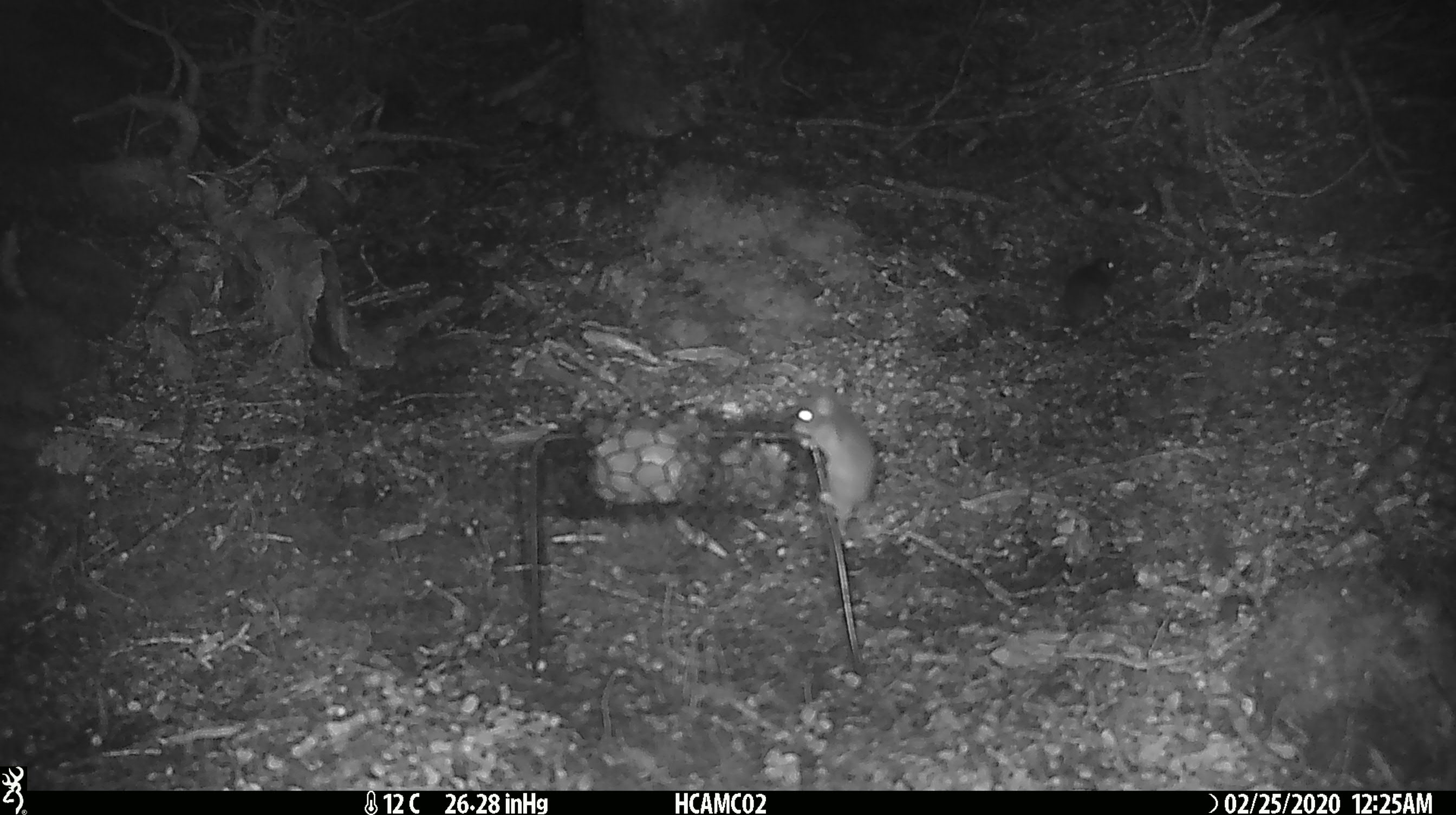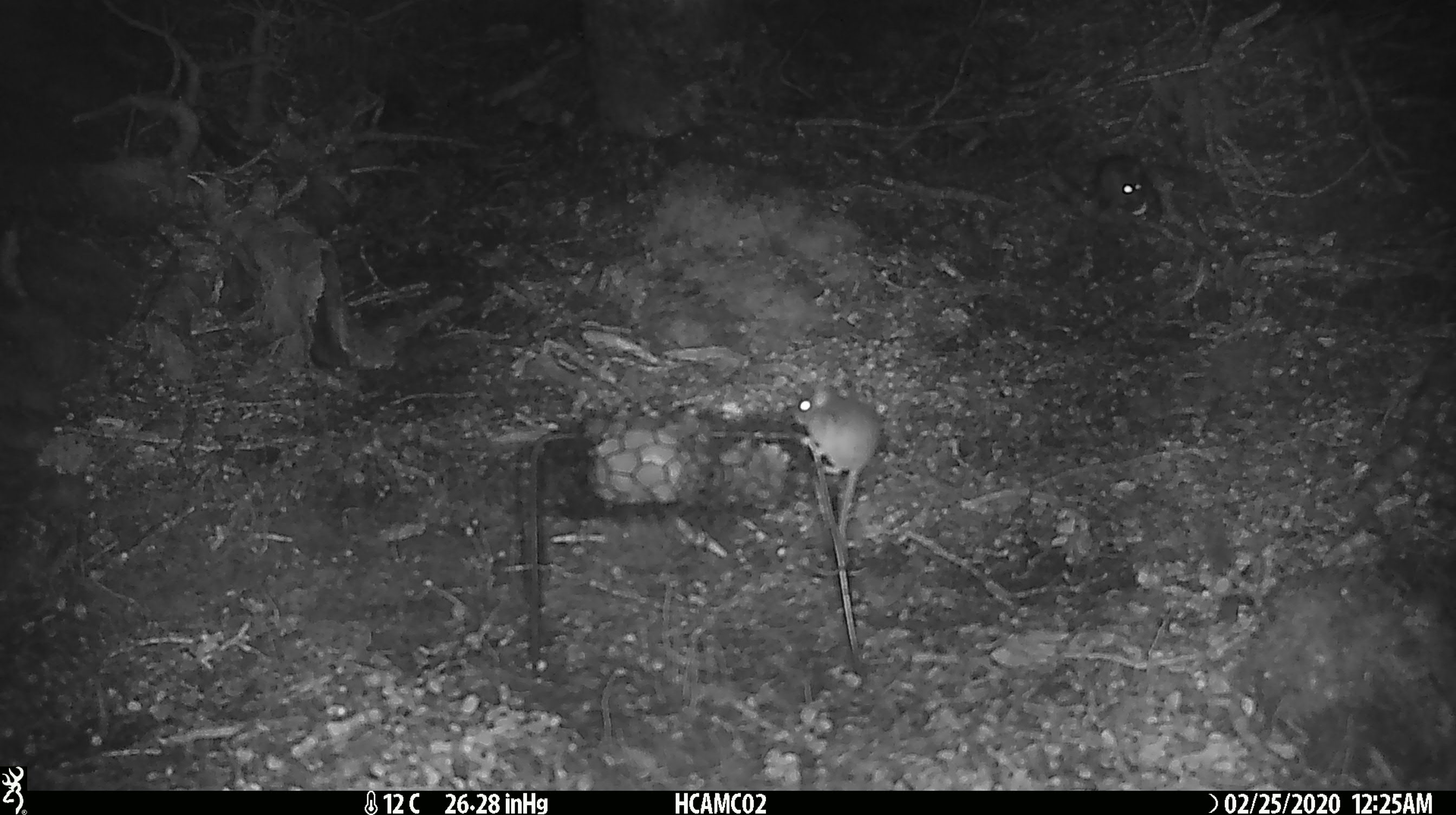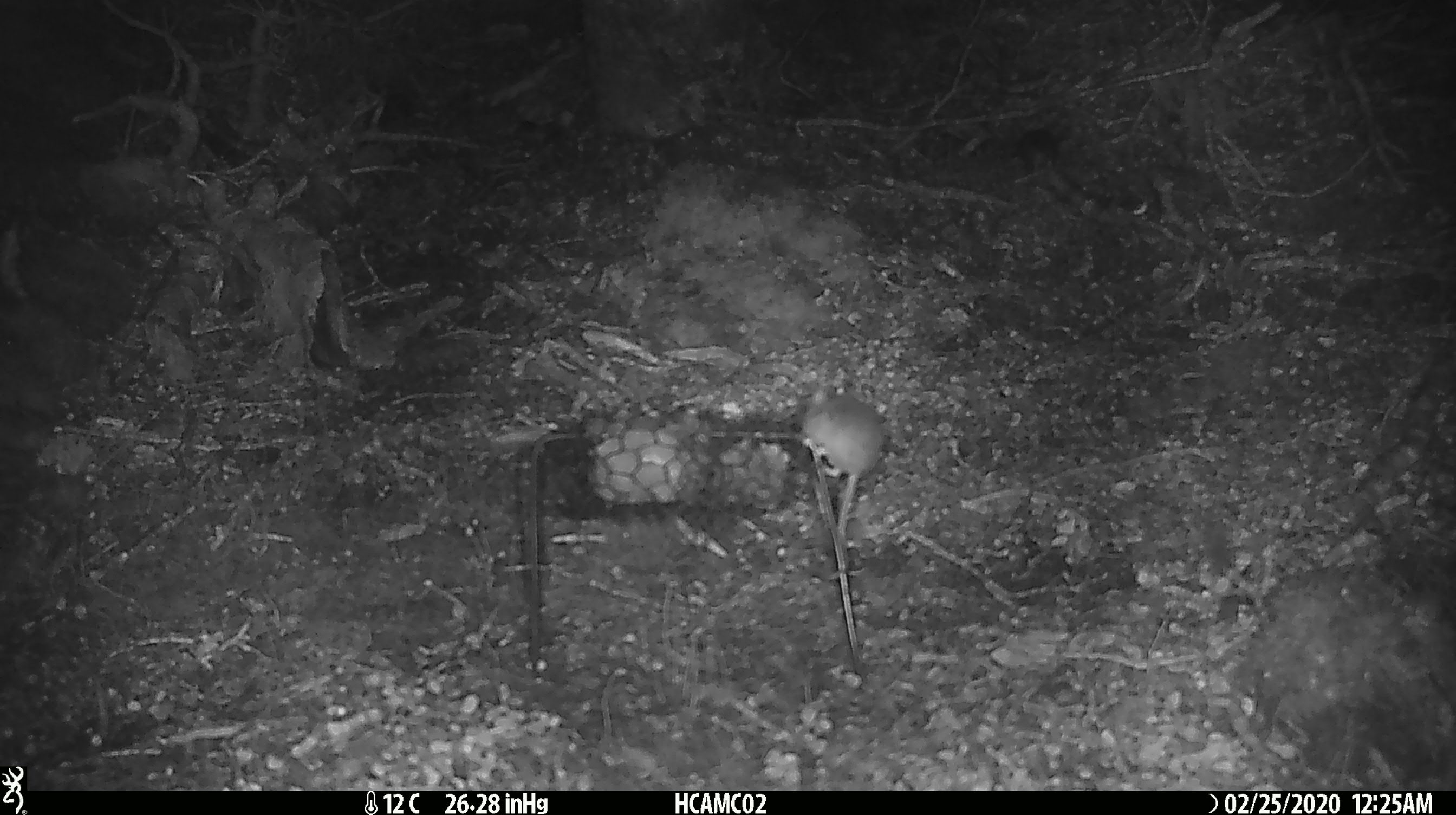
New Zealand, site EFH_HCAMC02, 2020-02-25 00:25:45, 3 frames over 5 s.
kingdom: Animalia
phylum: Chordata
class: Mammalia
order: Rodentia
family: Muridae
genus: Mus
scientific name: Mus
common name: mouse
Mouse (Mus).